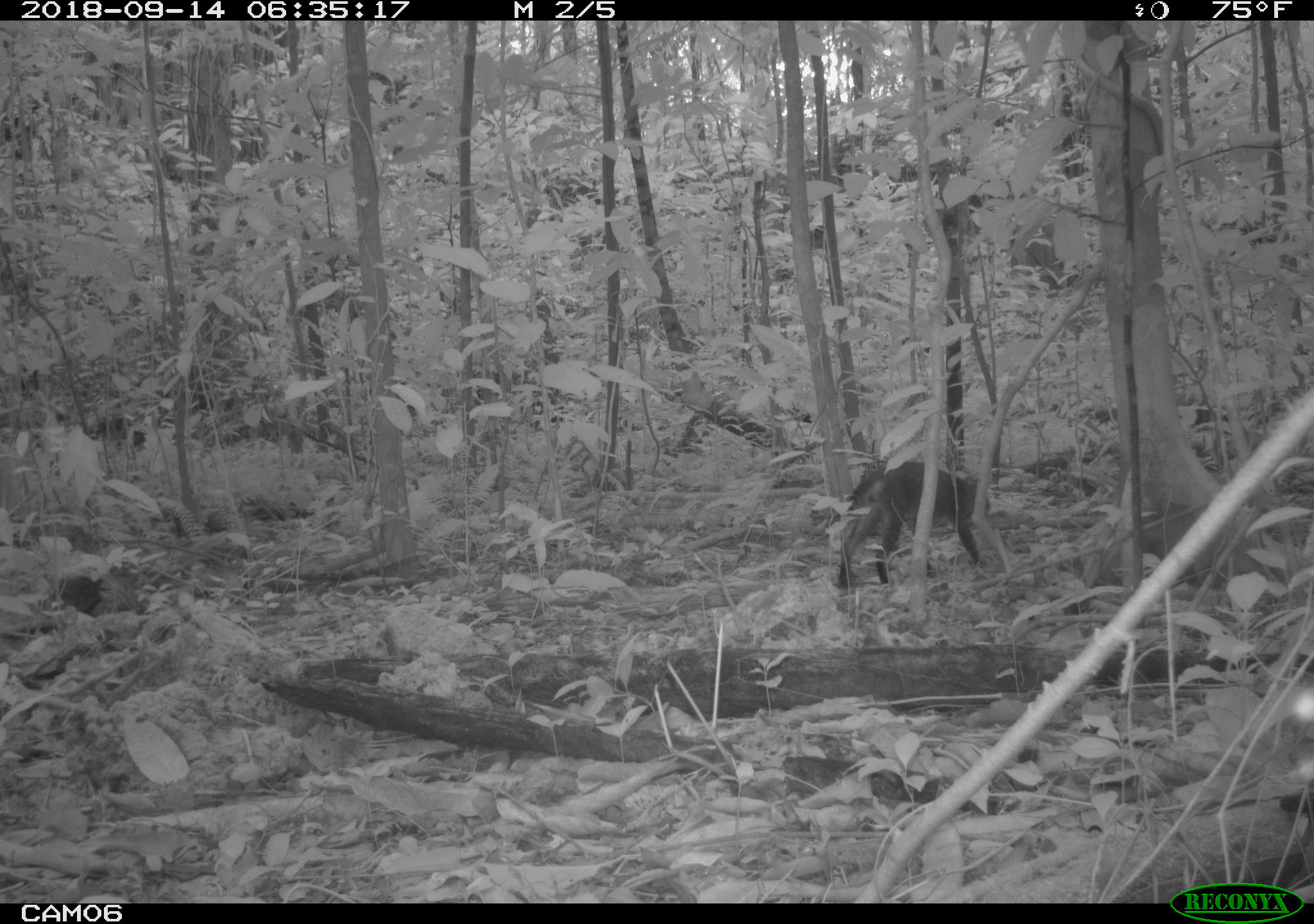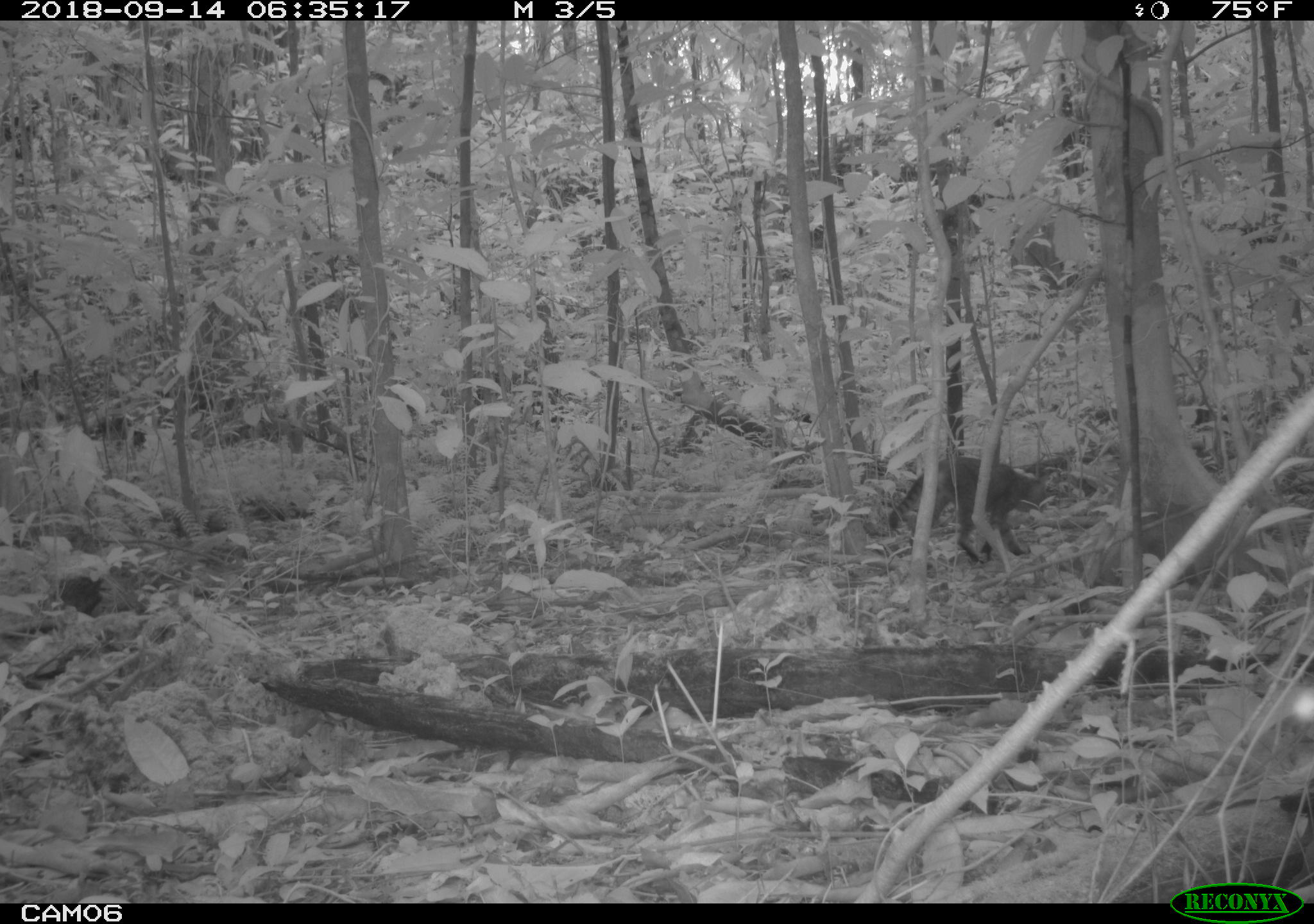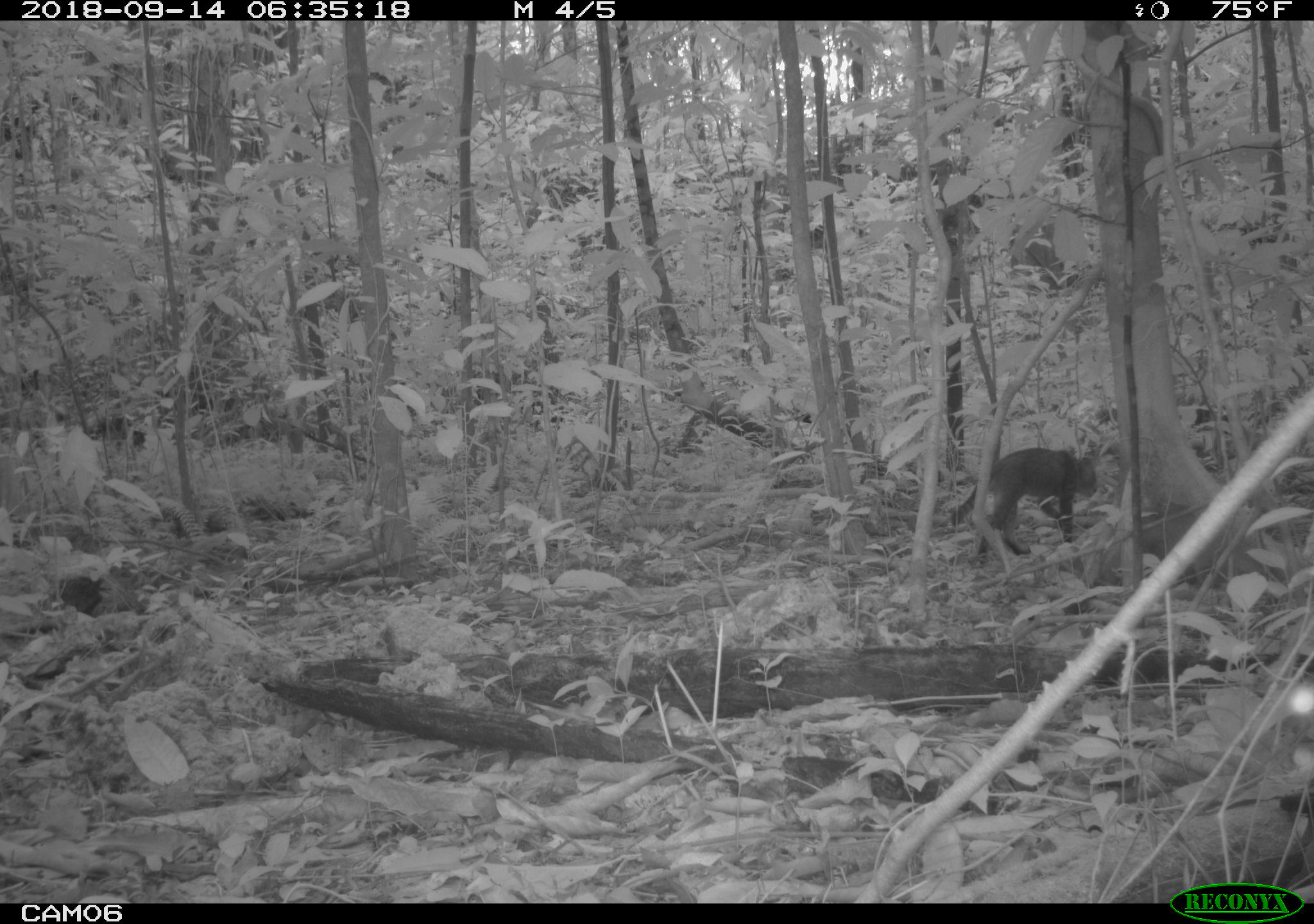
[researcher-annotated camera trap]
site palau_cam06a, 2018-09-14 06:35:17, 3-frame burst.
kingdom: Animalia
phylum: Chordata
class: Mammalia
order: Carnivora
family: Felidae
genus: Felis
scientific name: Felis catus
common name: cat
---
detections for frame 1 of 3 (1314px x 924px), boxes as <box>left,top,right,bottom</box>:
cat: <box>819,455,1014,590</box>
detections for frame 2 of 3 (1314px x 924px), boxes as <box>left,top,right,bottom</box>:
cat: <box>876,447,1074,578</box>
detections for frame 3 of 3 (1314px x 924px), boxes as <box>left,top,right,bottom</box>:
cat: <box>937,443,1123,574</box>